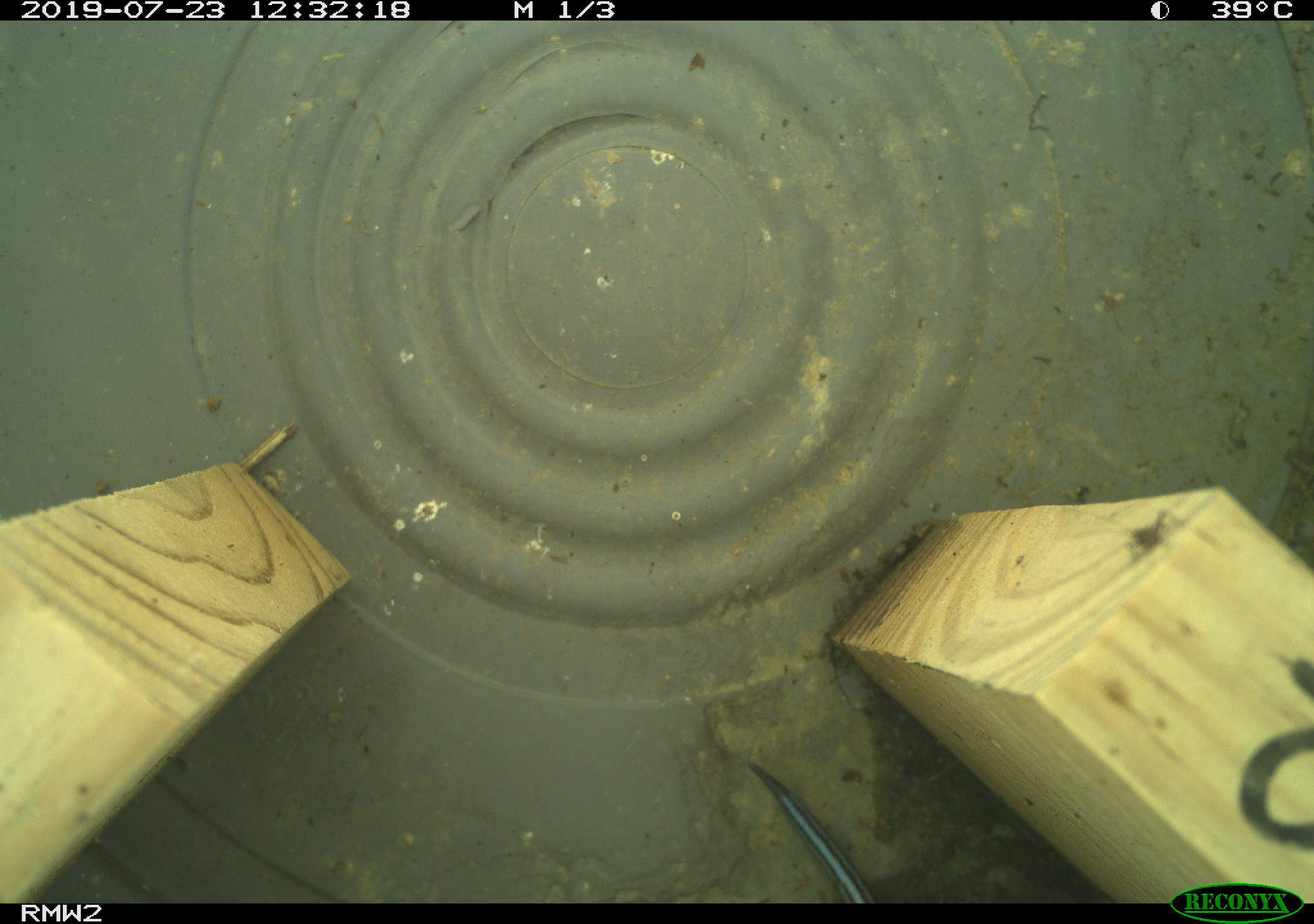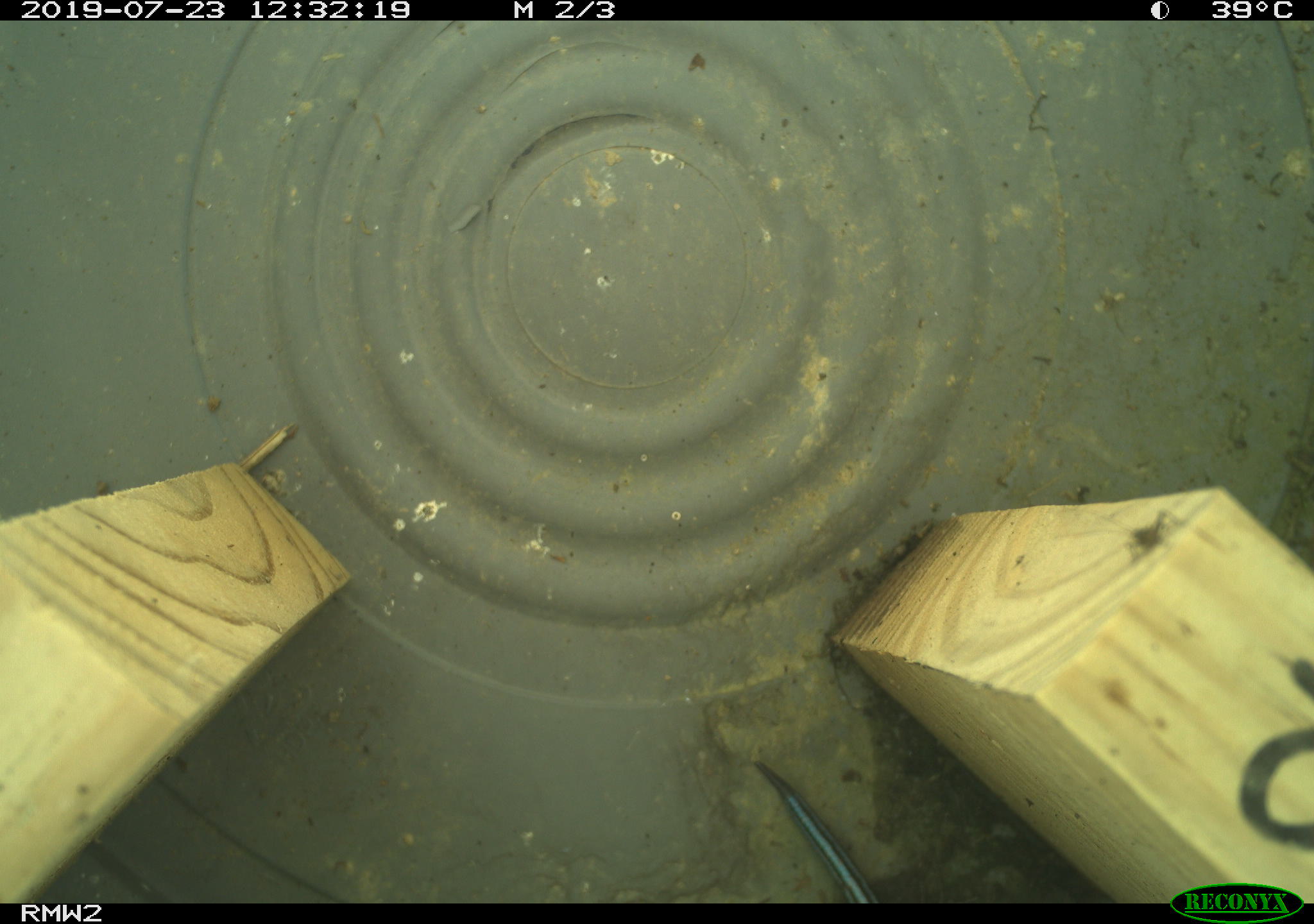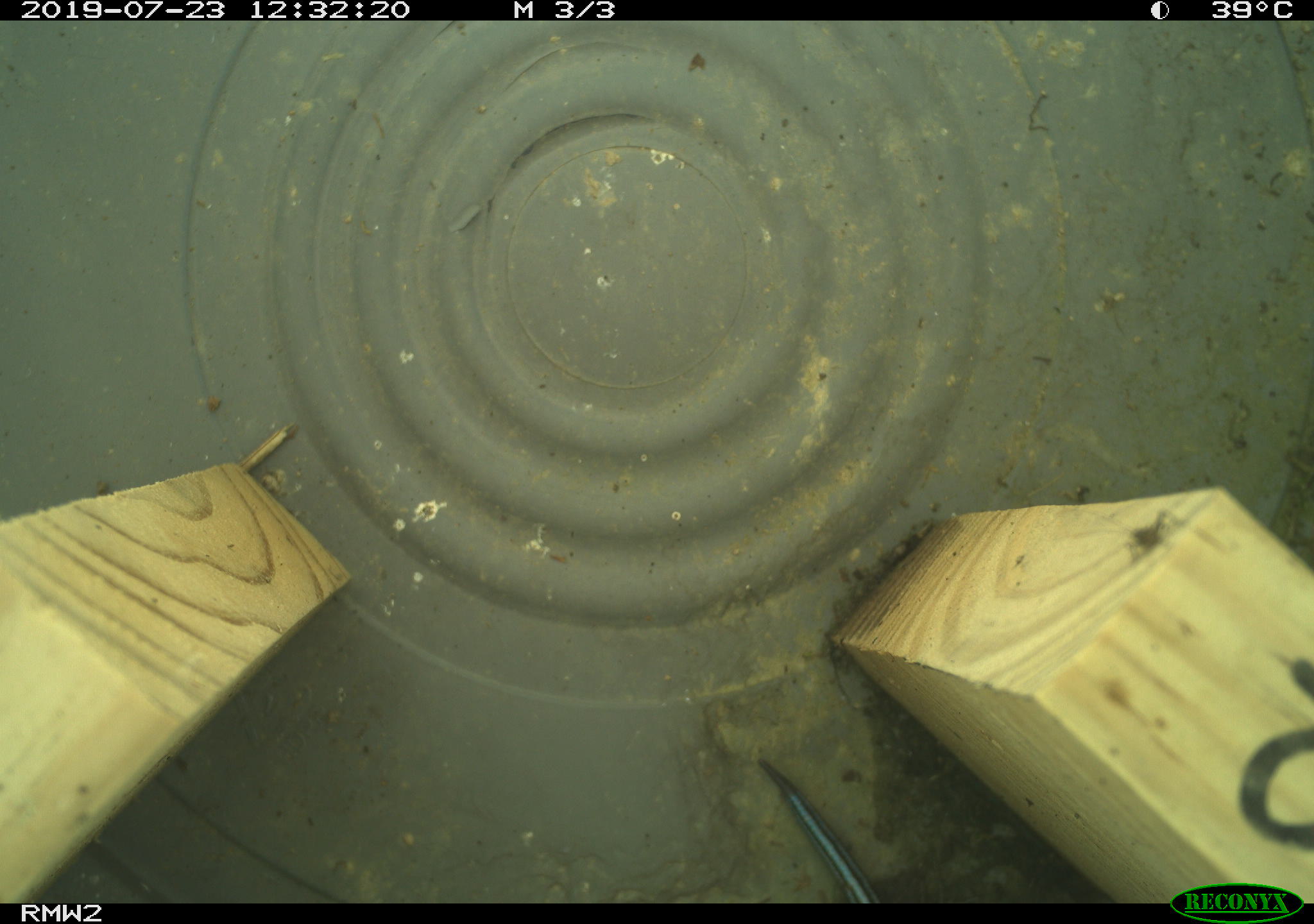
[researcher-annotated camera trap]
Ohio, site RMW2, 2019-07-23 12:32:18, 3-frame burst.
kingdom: Animalia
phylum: Chordata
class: Reptilia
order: Squamata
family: Scincidae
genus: Plestiodon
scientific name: Plestiodon fasciatus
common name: common five-lined skink